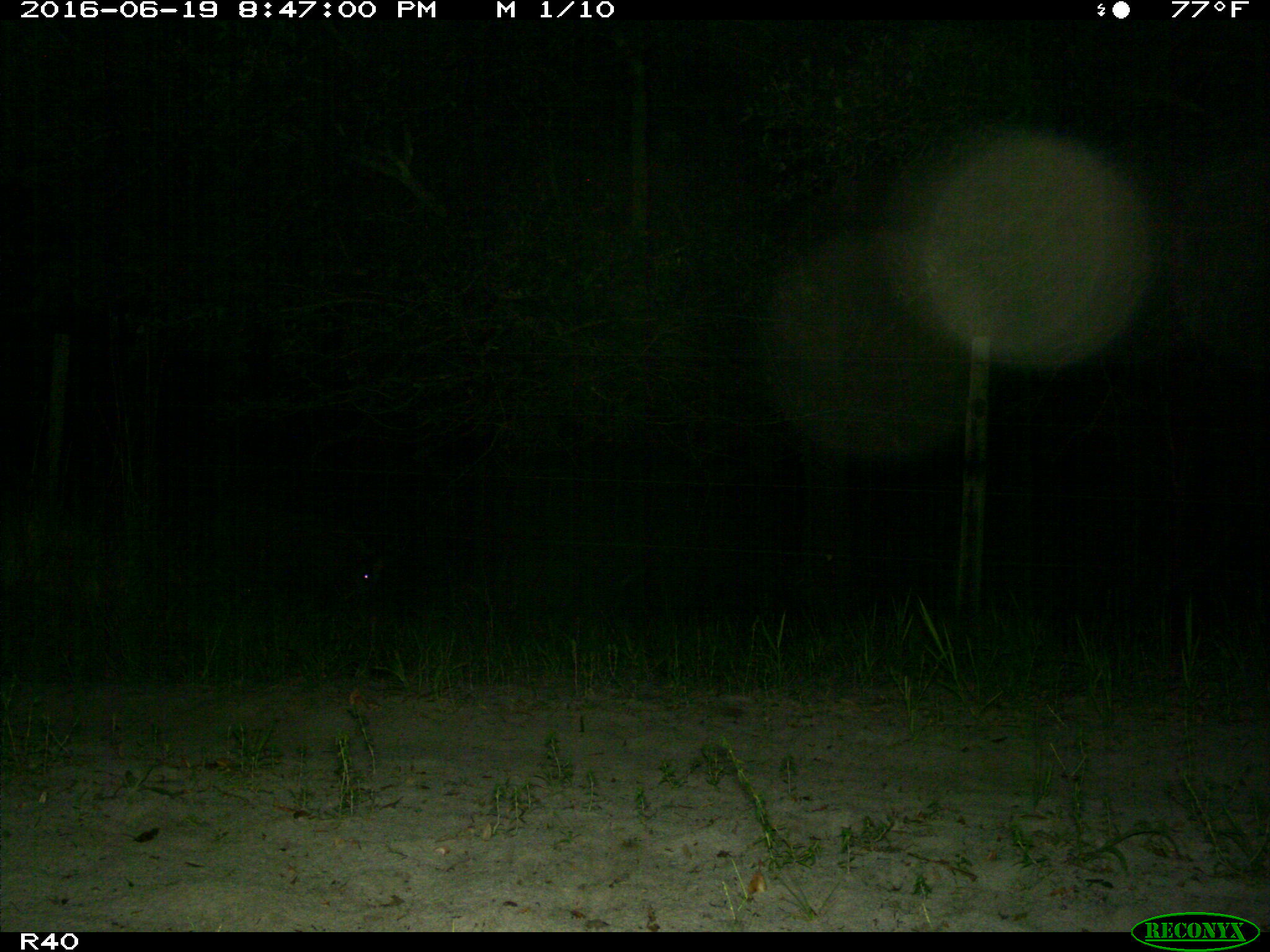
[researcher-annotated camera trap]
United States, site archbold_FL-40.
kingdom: Animalia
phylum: Chordata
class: Mammalia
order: Artiodactyla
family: Suidae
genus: Sus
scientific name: Sus scrofa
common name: wild boar